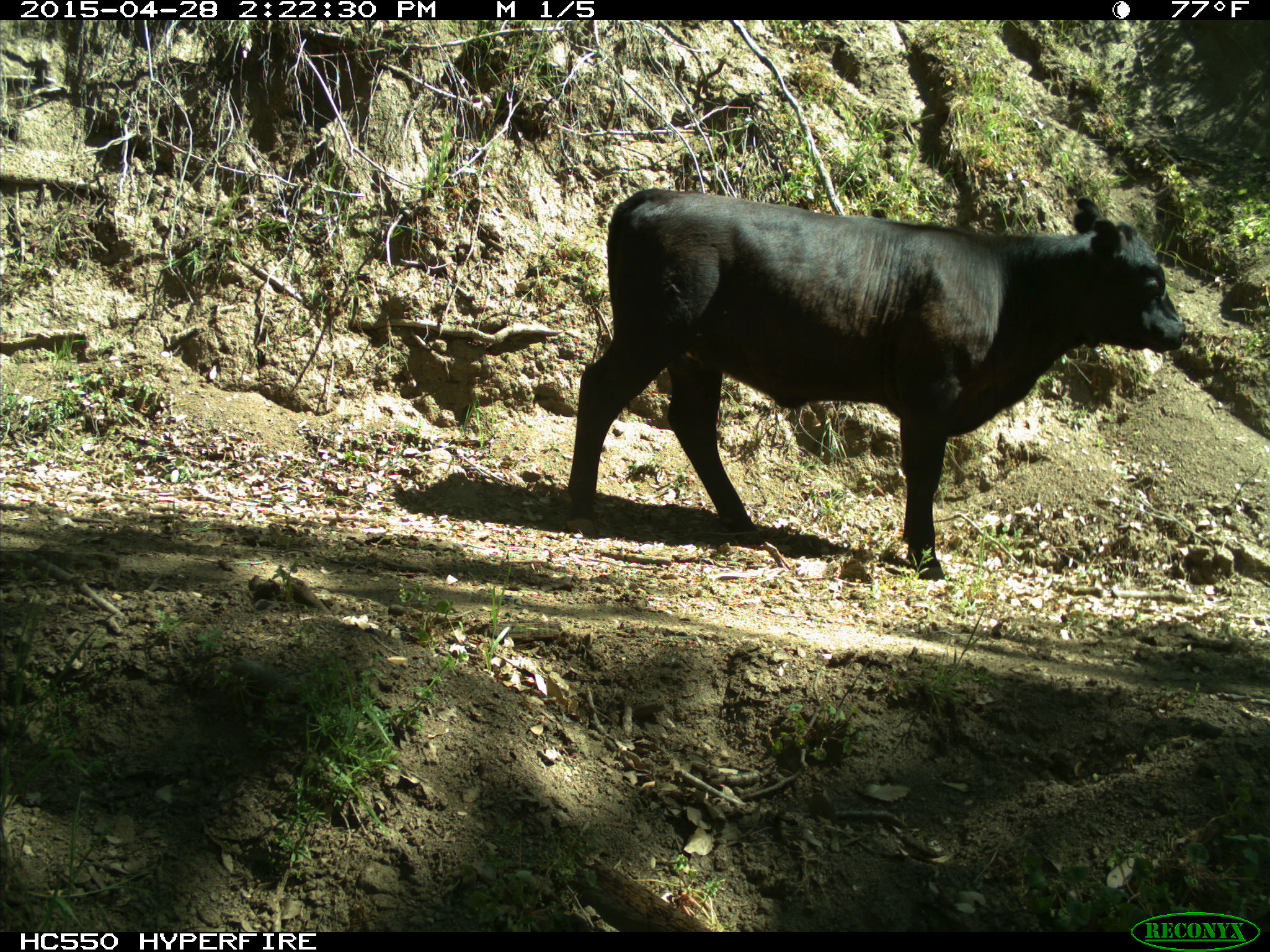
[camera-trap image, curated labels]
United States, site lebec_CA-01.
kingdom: Animalia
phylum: Chordata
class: Mammalia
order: Artiodactyla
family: Bovidae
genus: Bos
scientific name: Bos taurus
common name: domestic cow